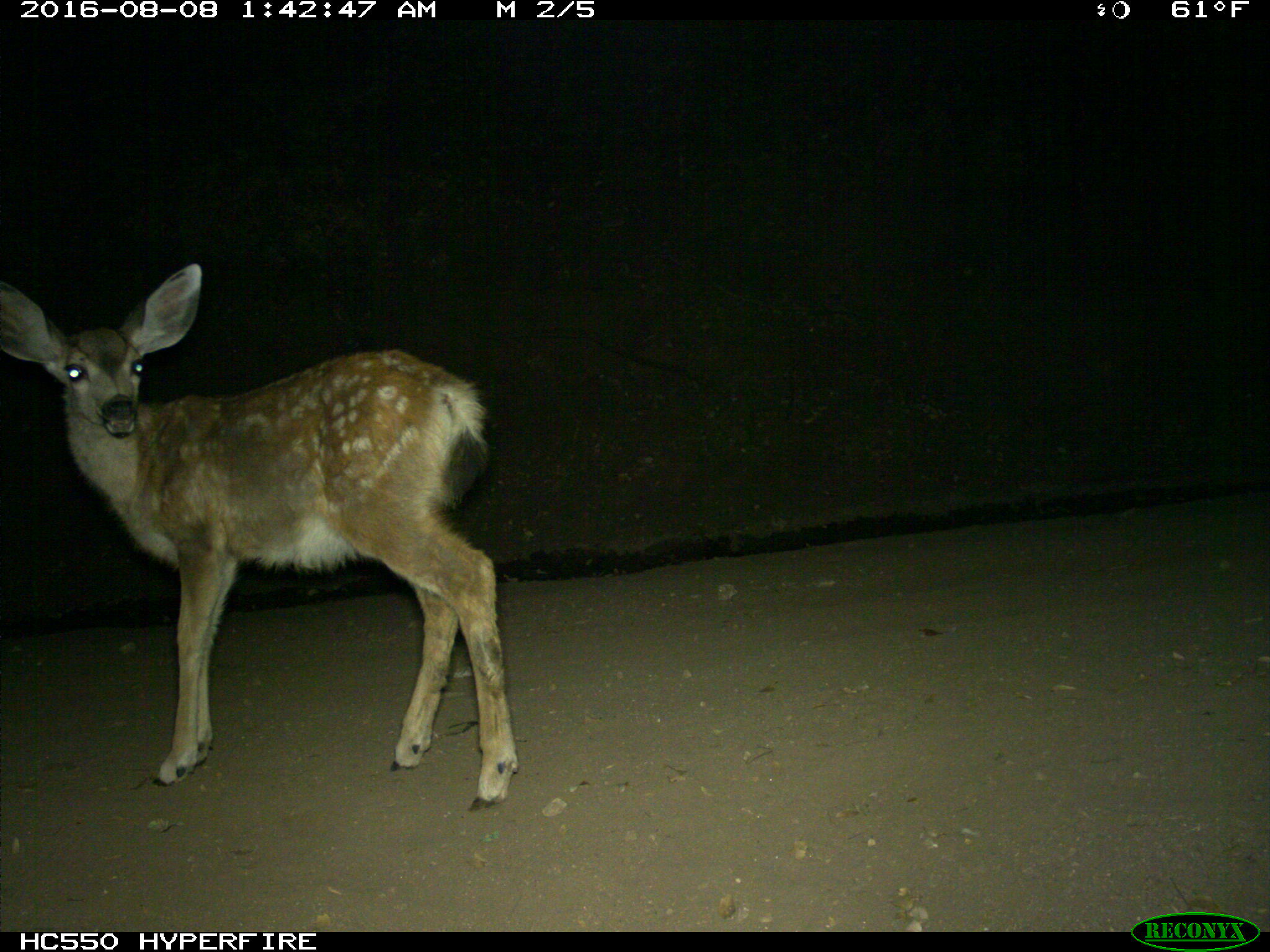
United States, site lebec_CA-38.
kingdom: Animalia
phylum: Chordata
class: Mammalia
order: Artiodactyla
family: Cervidae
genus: Odocoileus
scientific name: Odocoileus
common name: deer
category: unidentified deer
Unidentified deer (deer) (Odocoileus).